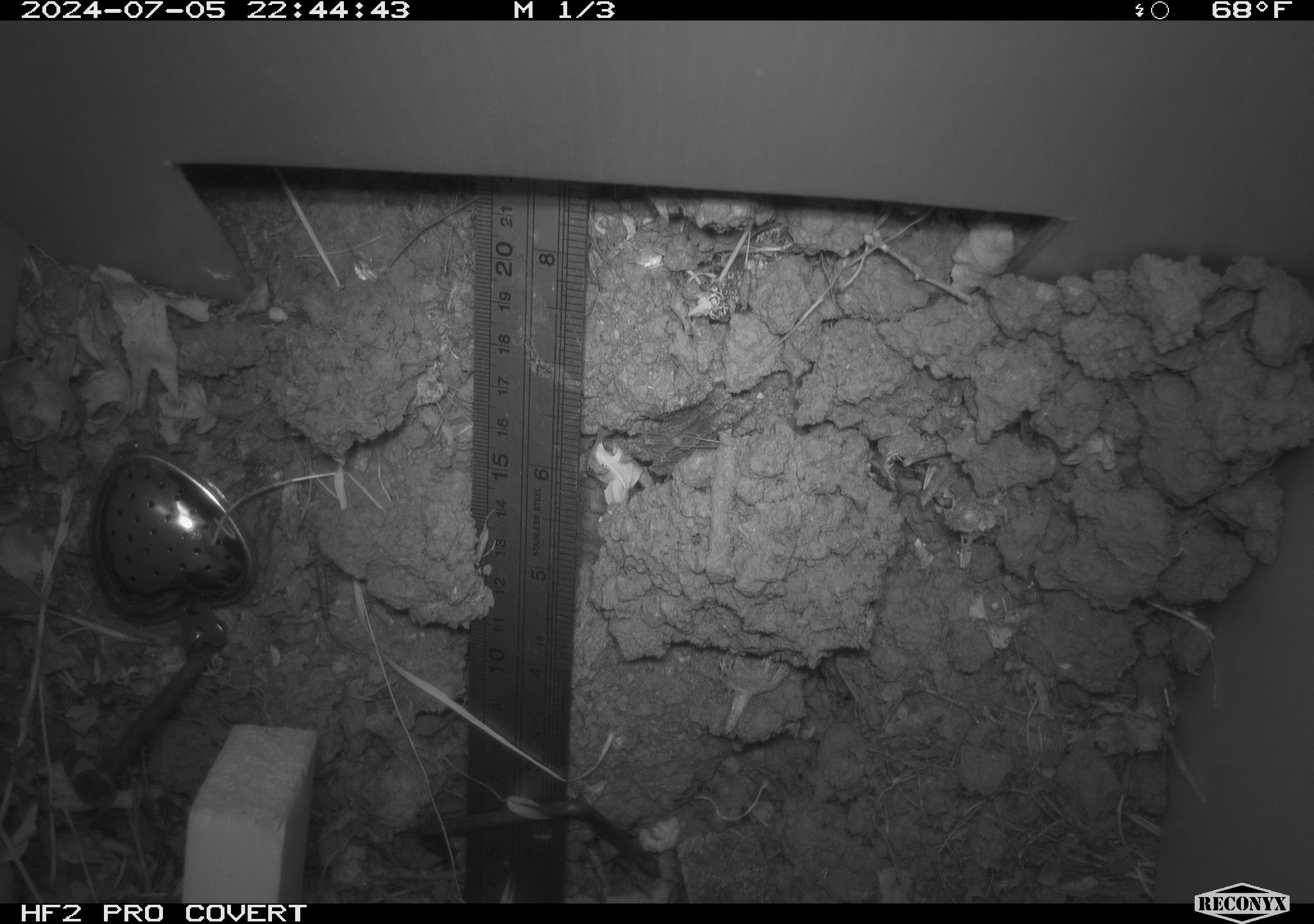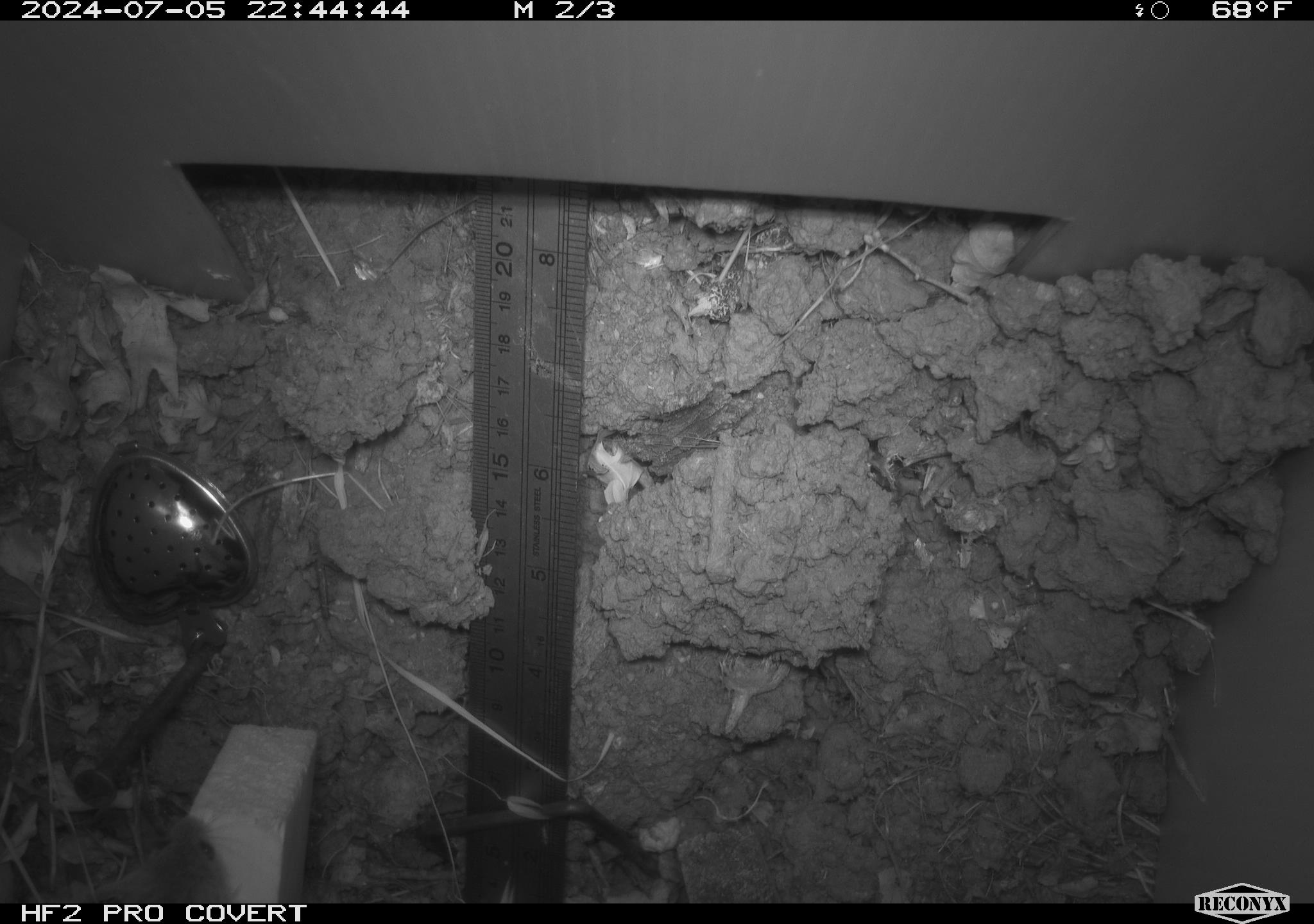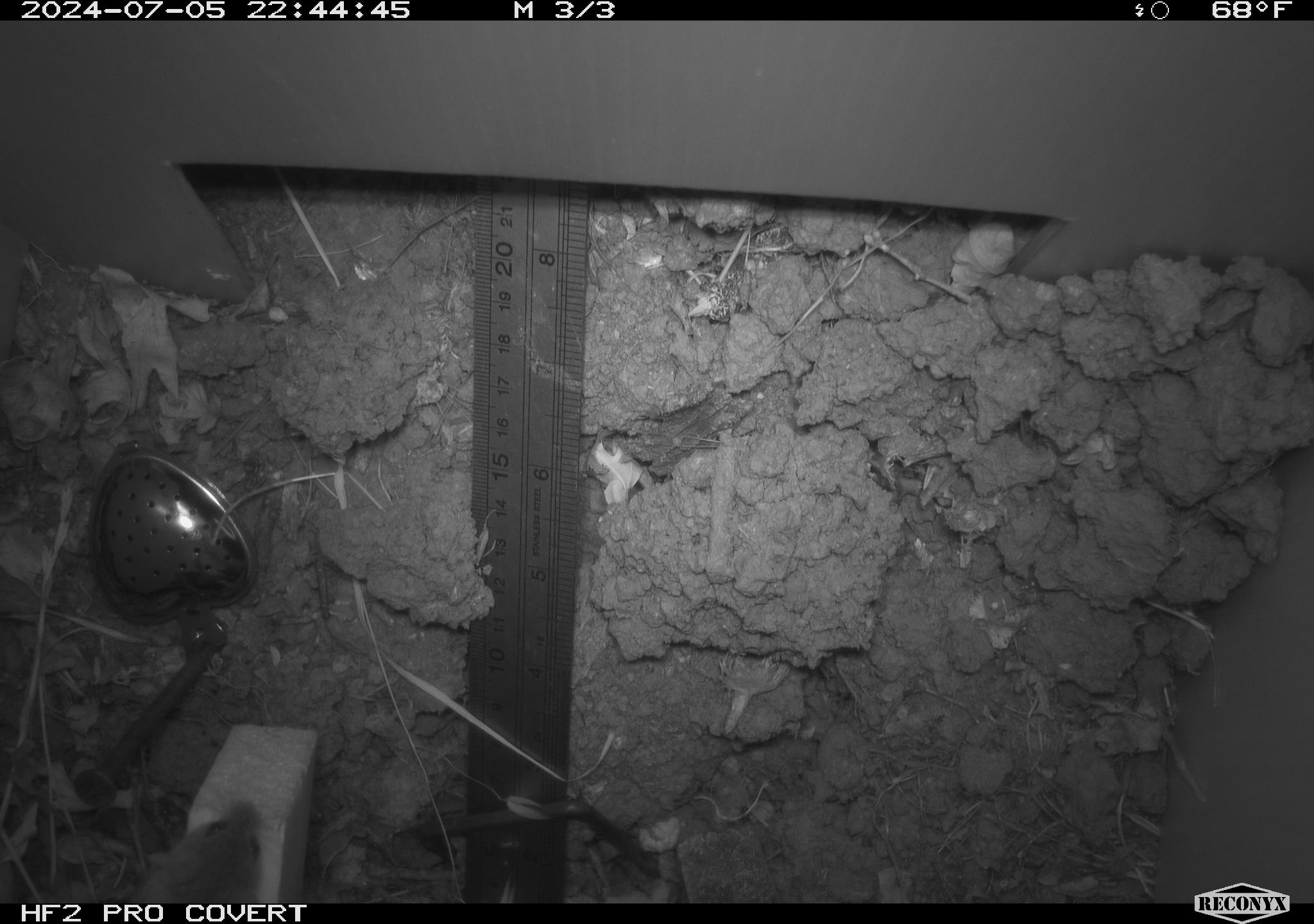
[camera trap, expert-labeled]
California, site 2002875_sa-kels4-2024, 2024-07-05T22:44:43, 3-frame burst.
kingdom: Animalia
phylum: Chordata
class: Mammalia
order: Rodentia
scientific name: Rodentia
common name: rodent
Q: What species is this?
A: Rodent (Rodentia).